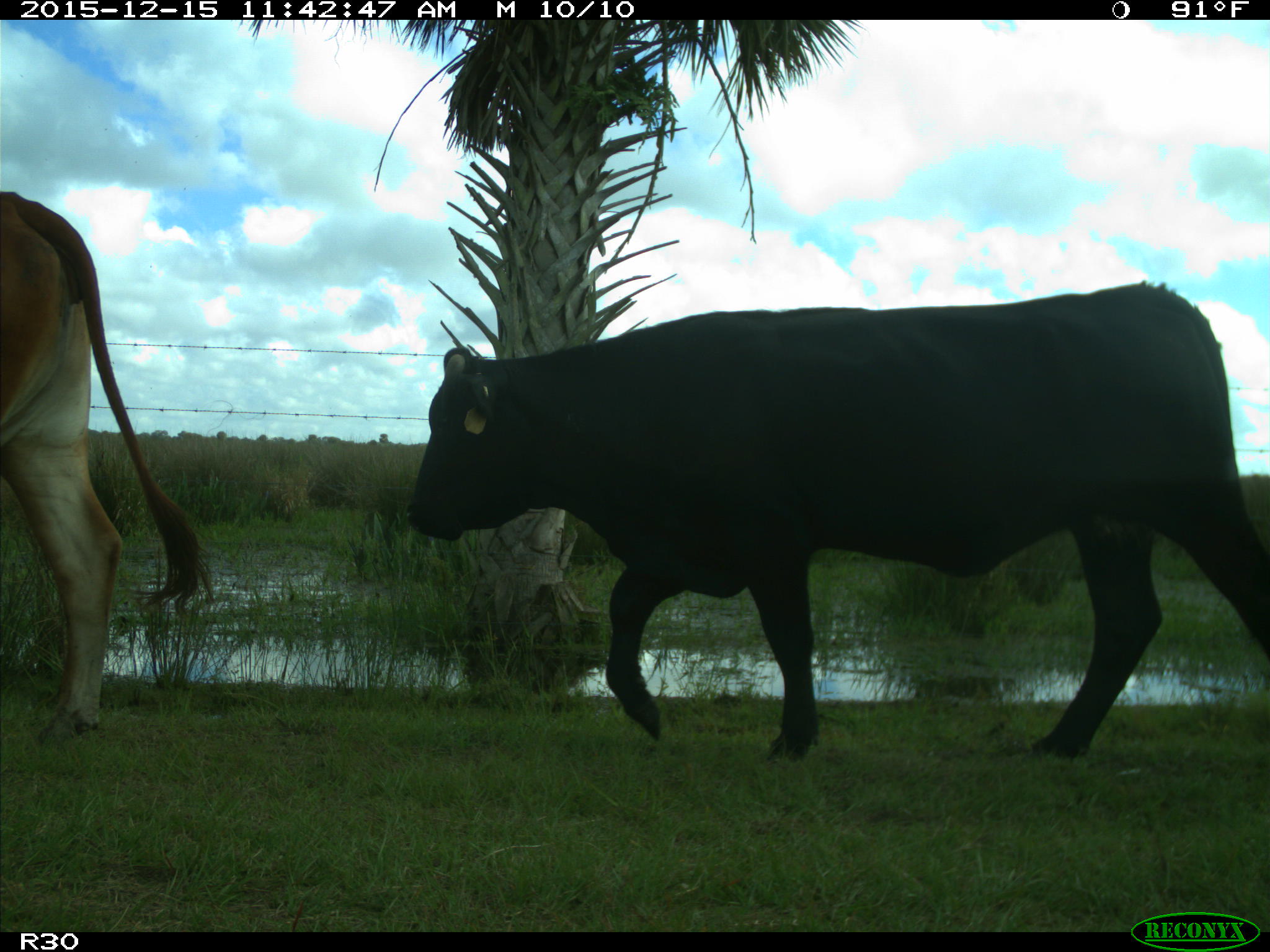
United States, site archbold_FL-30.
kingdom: Animalia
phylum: Chordata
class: Mammalia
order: Artiodactyla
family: Bovidae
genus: Bos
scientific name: Bos taurus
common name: domestic cow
Bos taurus (domestic cow).